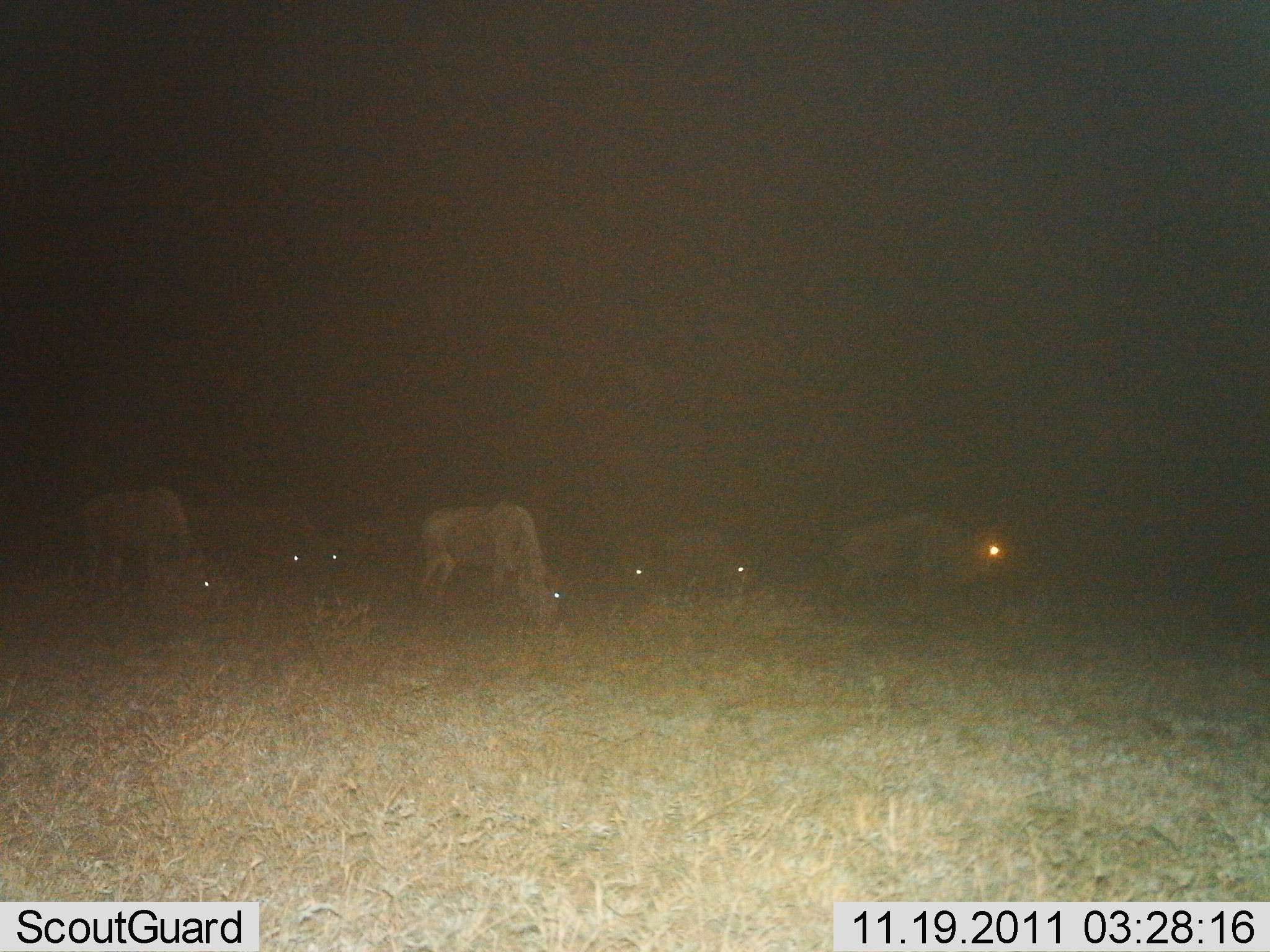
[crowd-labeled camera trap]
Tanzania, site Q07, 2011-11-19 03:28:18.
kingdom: Animalia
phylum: Chordata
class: Mammalia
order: Artiodactyla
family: Bovidae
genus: Connochaetes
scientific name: Connochaetes taurinus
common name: blue wildebeest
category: wildebeest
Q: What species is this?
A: Wildebeest (blue wildebeest) (Connochaetes taurinus).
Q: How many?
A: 7.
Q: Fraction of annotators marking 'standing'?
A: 50%.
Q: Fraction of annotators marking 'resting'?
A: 0%.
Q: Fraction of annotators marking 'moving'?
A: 30%.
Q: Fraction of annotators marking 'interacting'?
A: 0%.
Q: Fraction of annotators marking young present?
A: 0%.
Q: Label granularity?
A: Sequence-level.